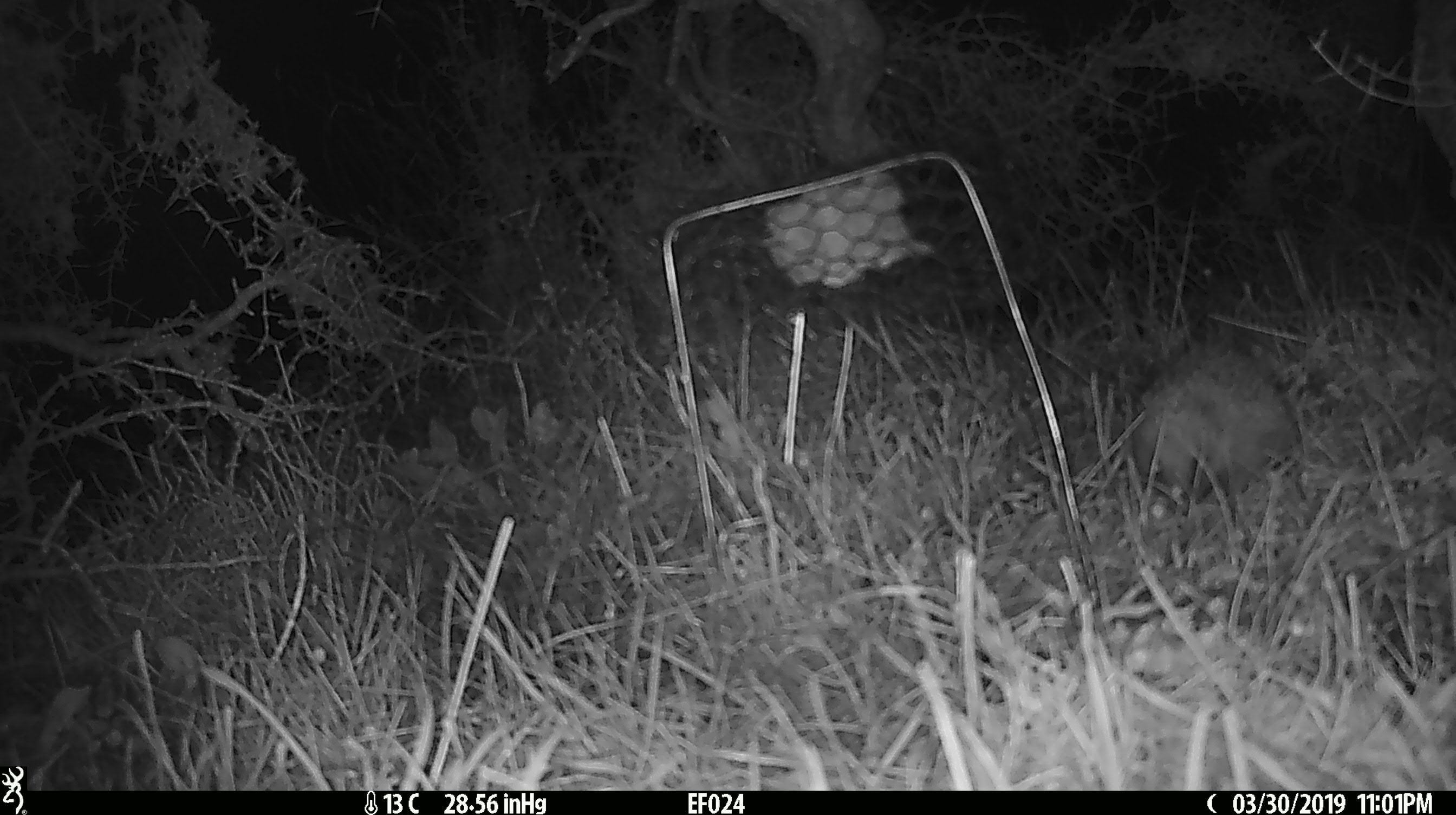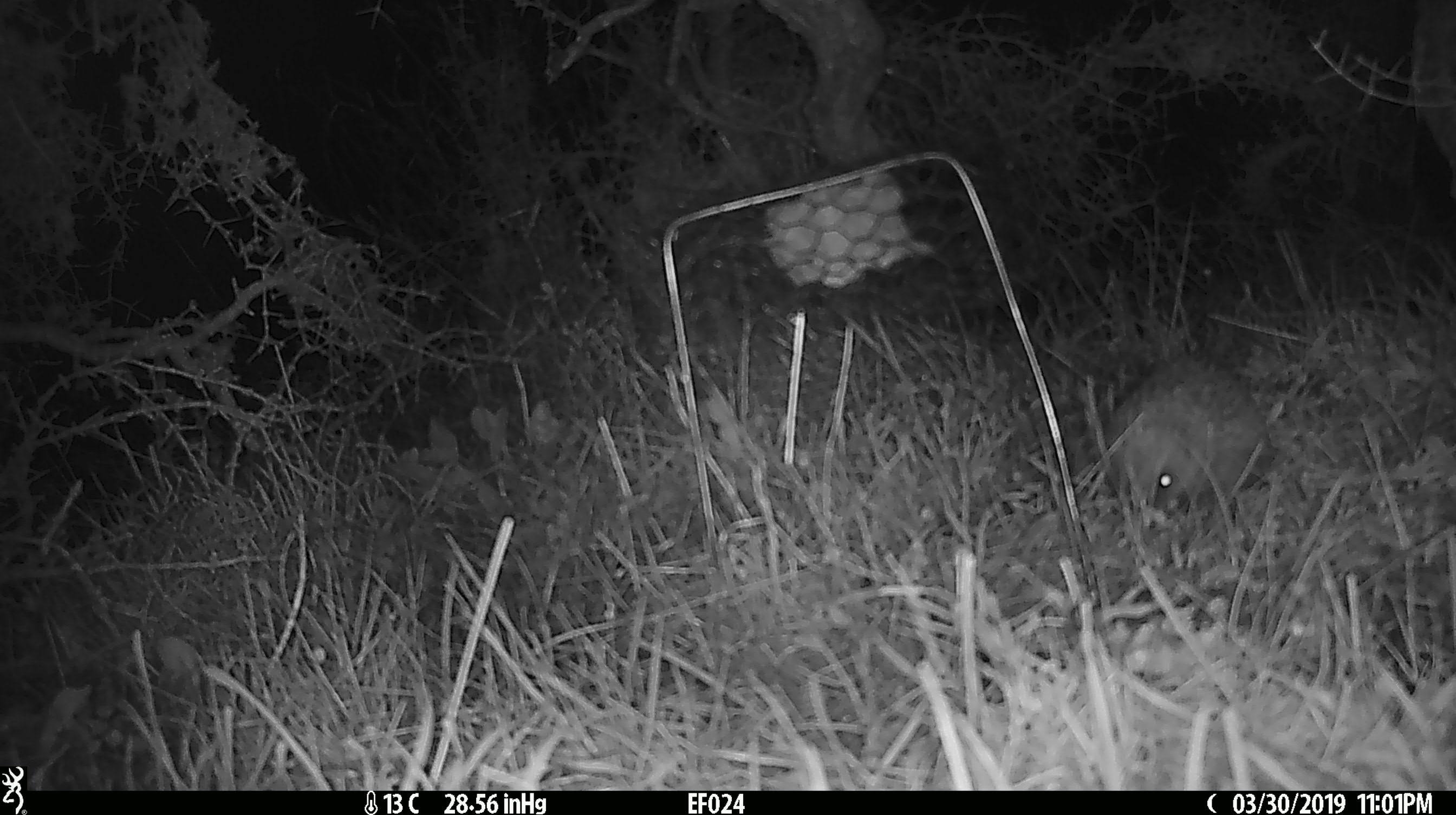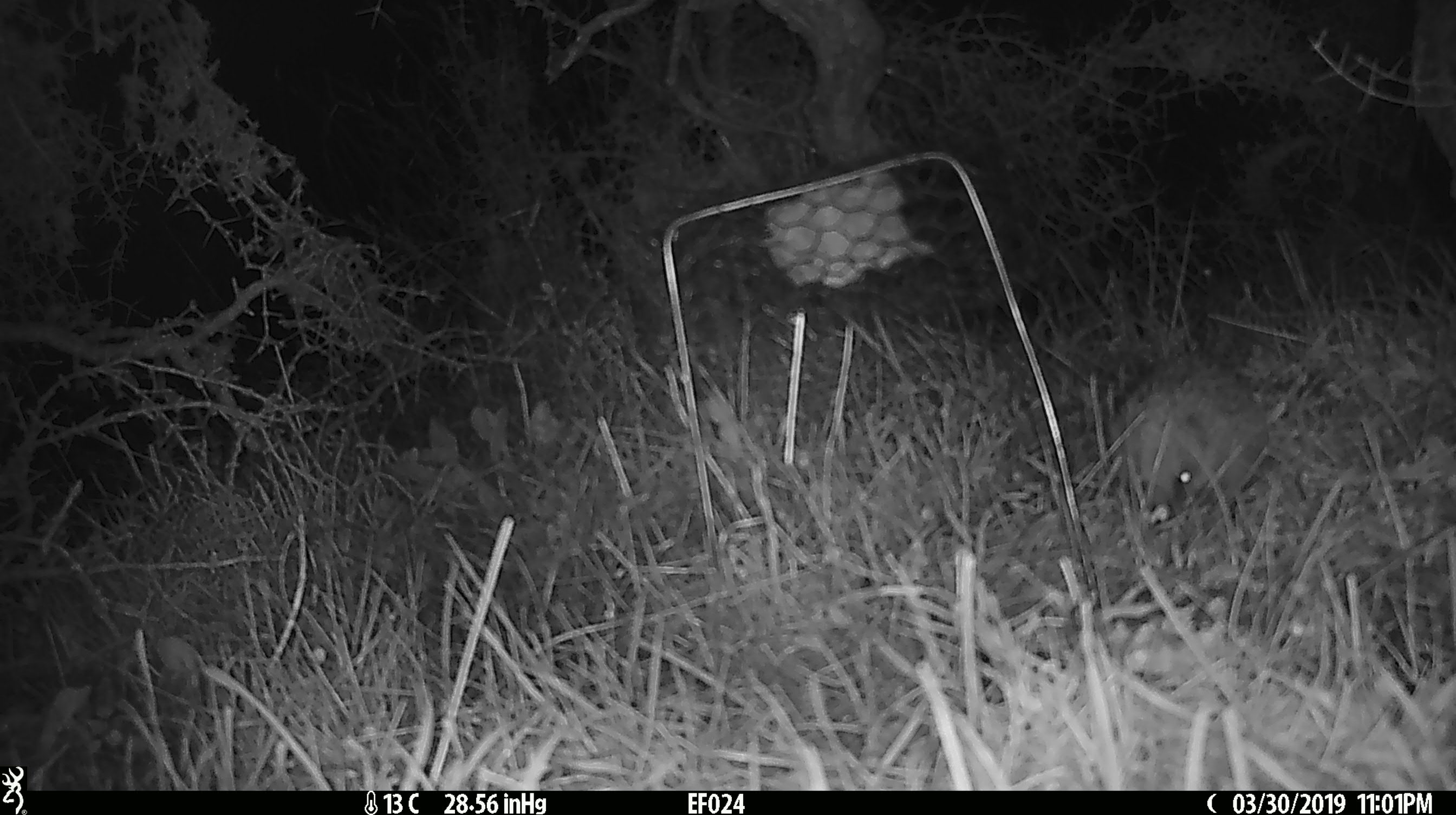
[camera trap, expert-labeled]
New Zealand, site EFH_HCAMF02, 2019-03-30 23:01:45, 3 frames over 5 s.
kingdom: Animalia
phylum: Chordata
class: Mammalia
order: Eulipotyphla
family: Erinaceidae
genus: Erinaceus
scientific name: Erinaceus europaeus europaeus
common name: european hedgehog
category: hedgehog